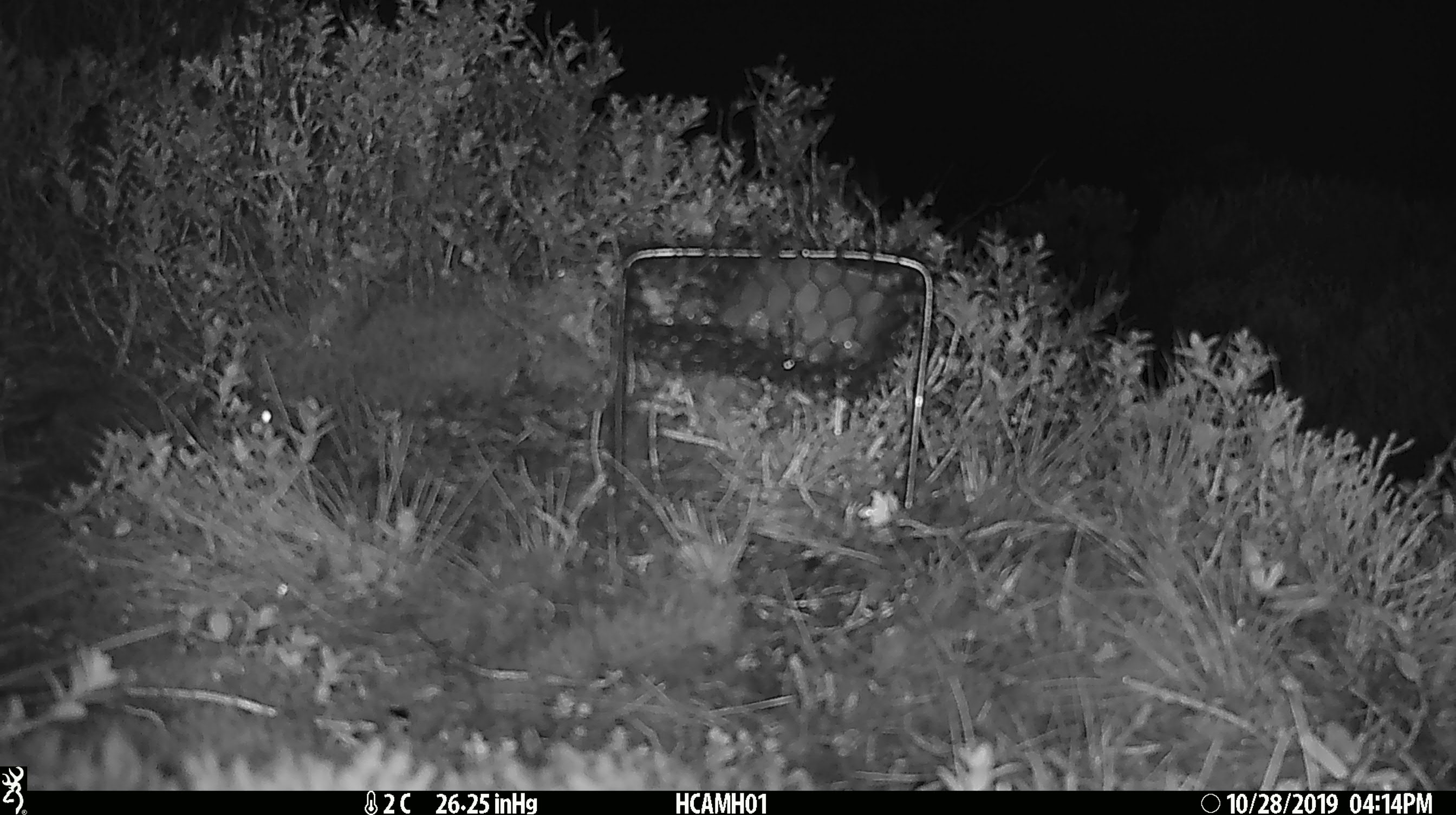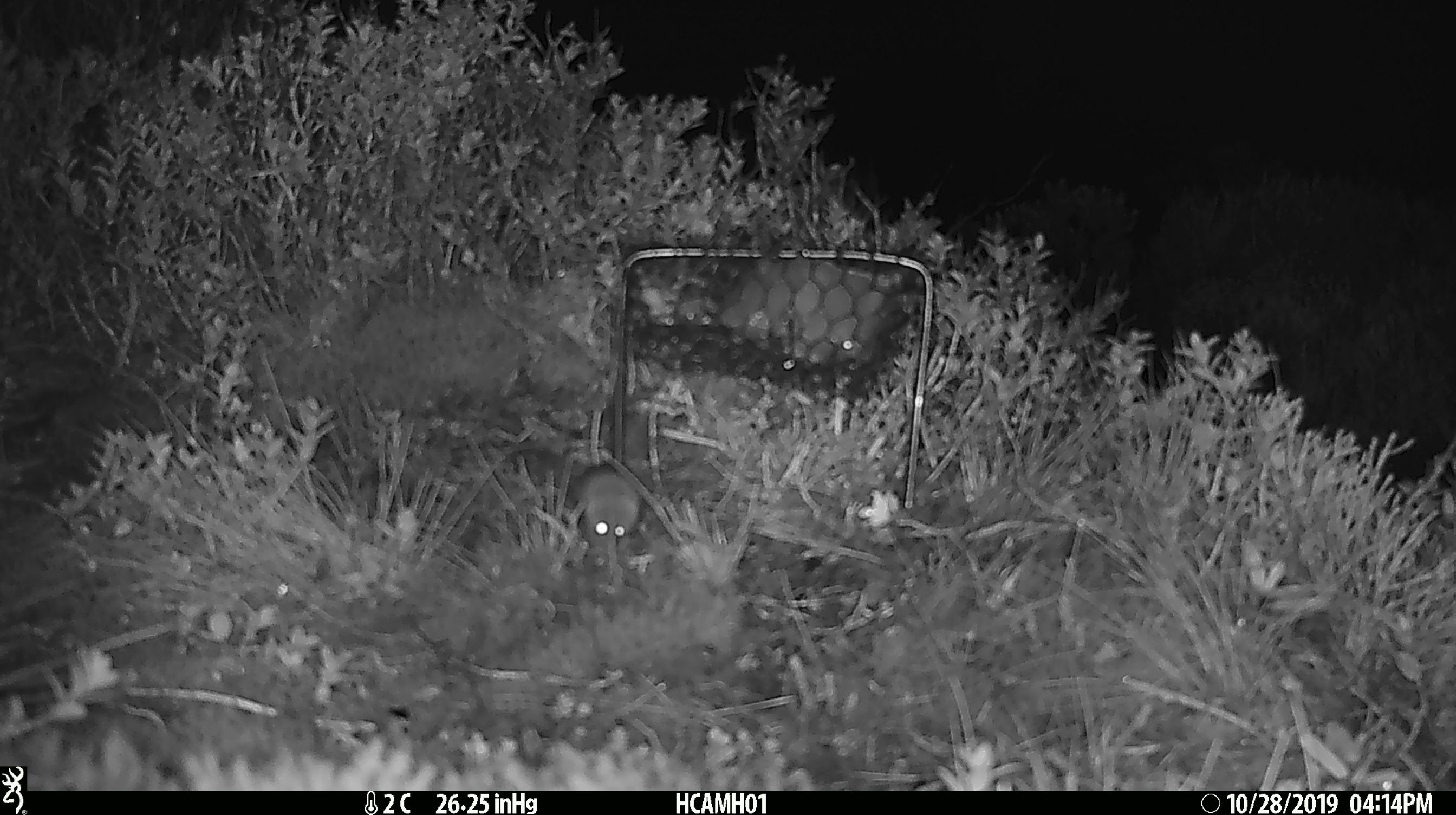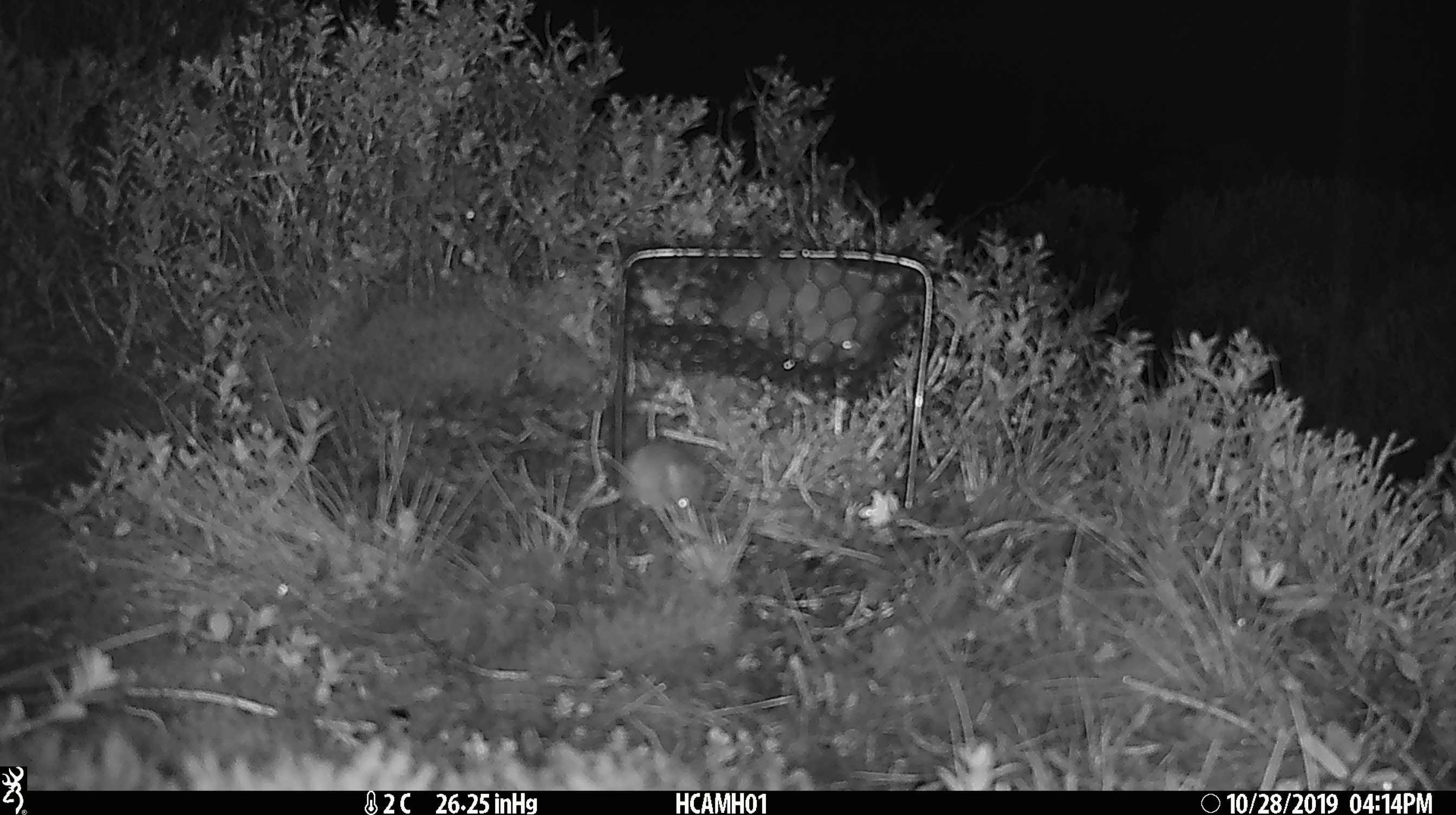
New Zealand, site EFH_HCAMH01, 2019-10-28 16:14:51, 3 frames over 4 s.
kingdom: Animalia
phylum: Chordata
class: Mammalia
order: Rodentia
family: Muridae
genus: Mus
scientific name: Mus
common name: mouse